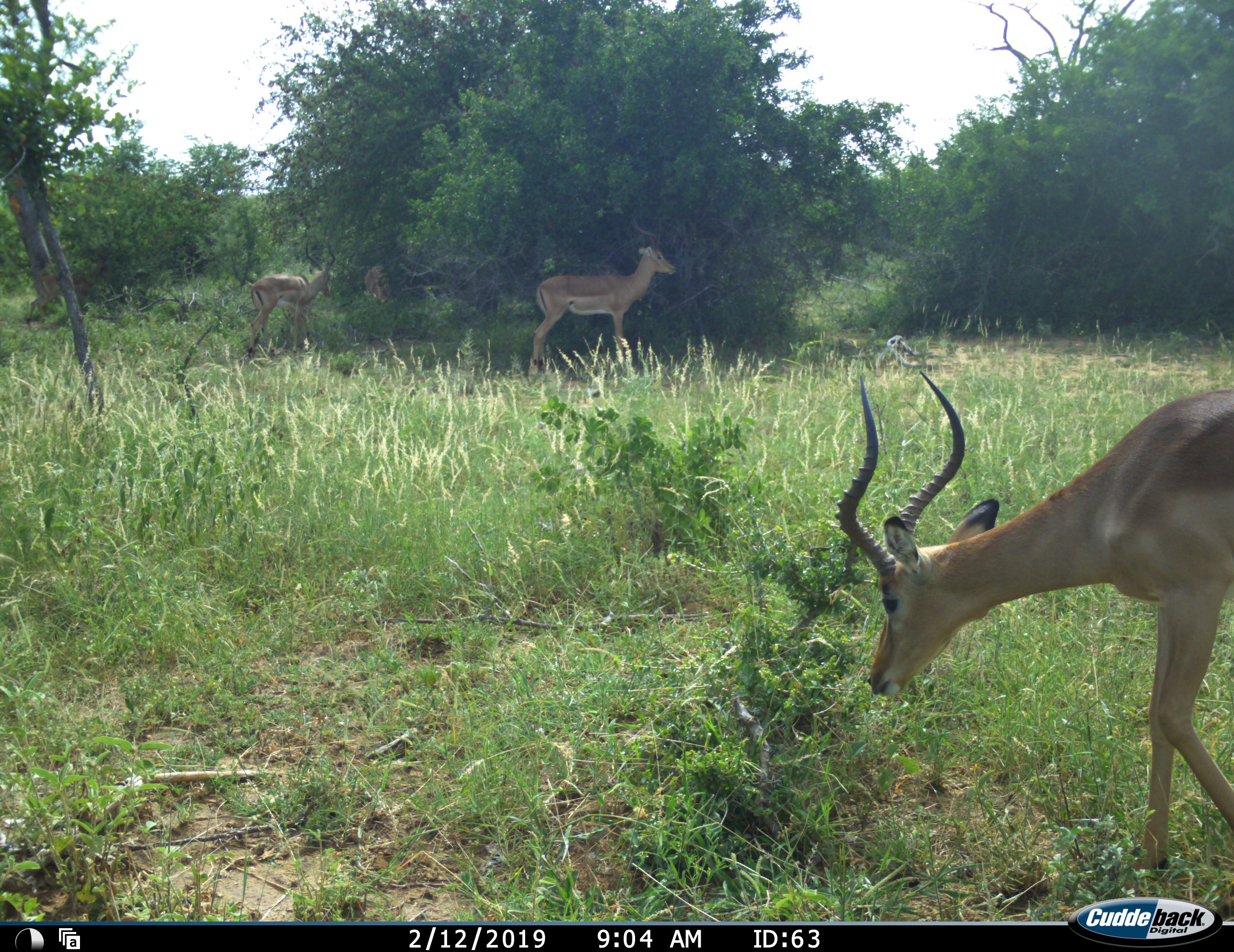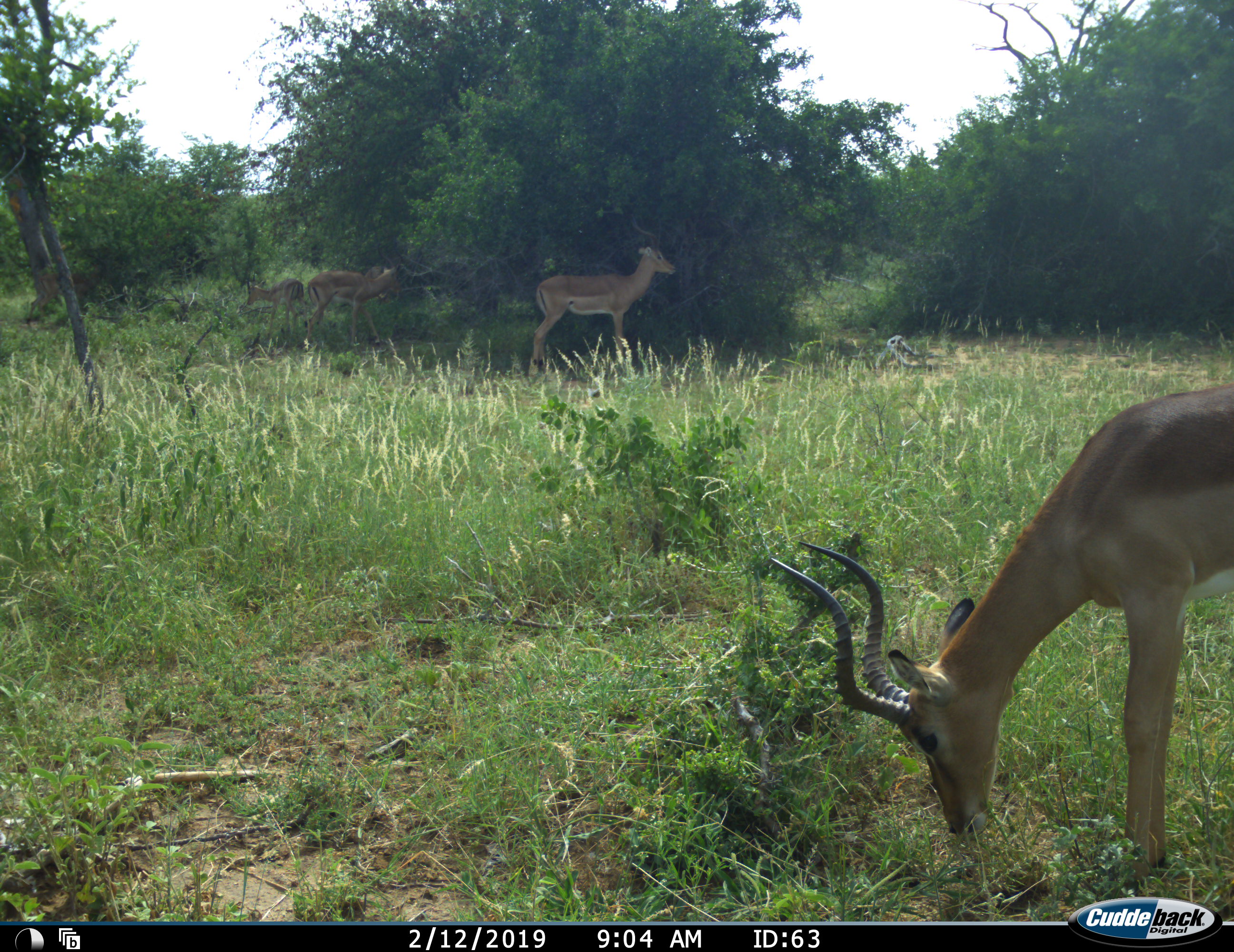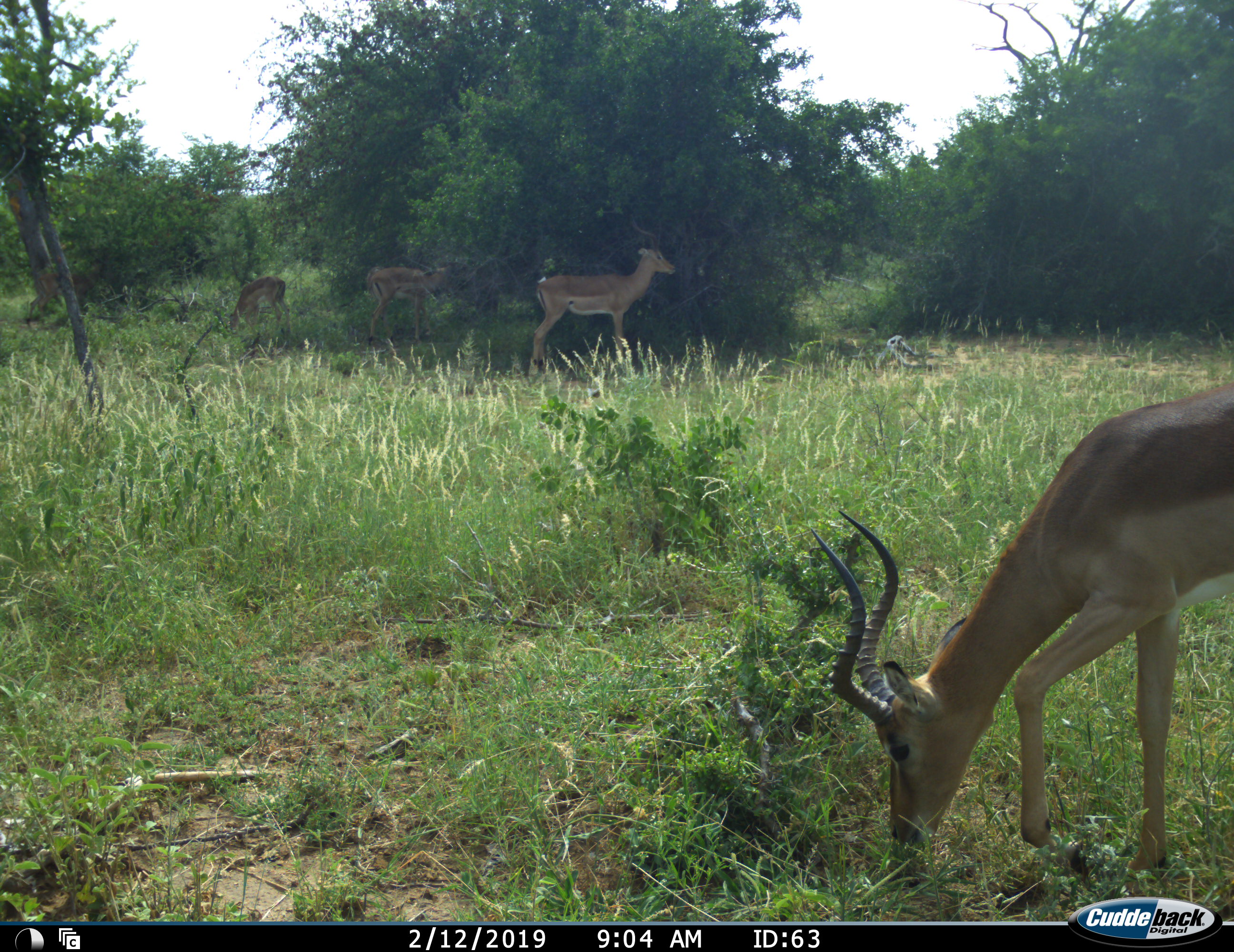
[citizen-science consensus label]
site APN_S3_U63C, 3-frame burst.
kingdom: Animalia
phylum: Chordata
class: Mammalia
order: Artiodactyla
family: Bovidae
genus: Aepyceros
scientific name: Aepyceros melampus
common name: impala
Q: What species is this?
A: Impala (Aepyceros melampus).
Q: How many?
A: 5.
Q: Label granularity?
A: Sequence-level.